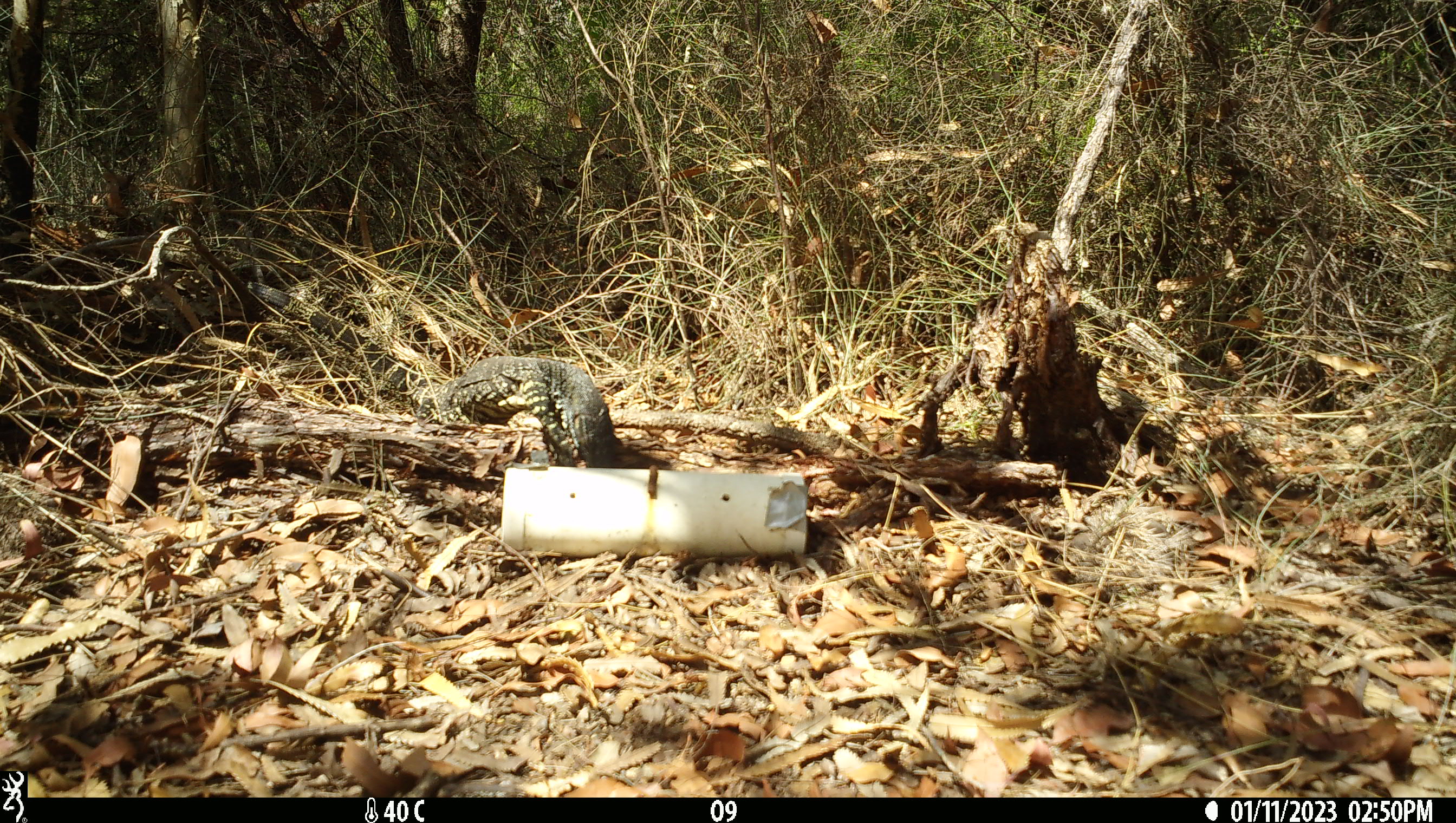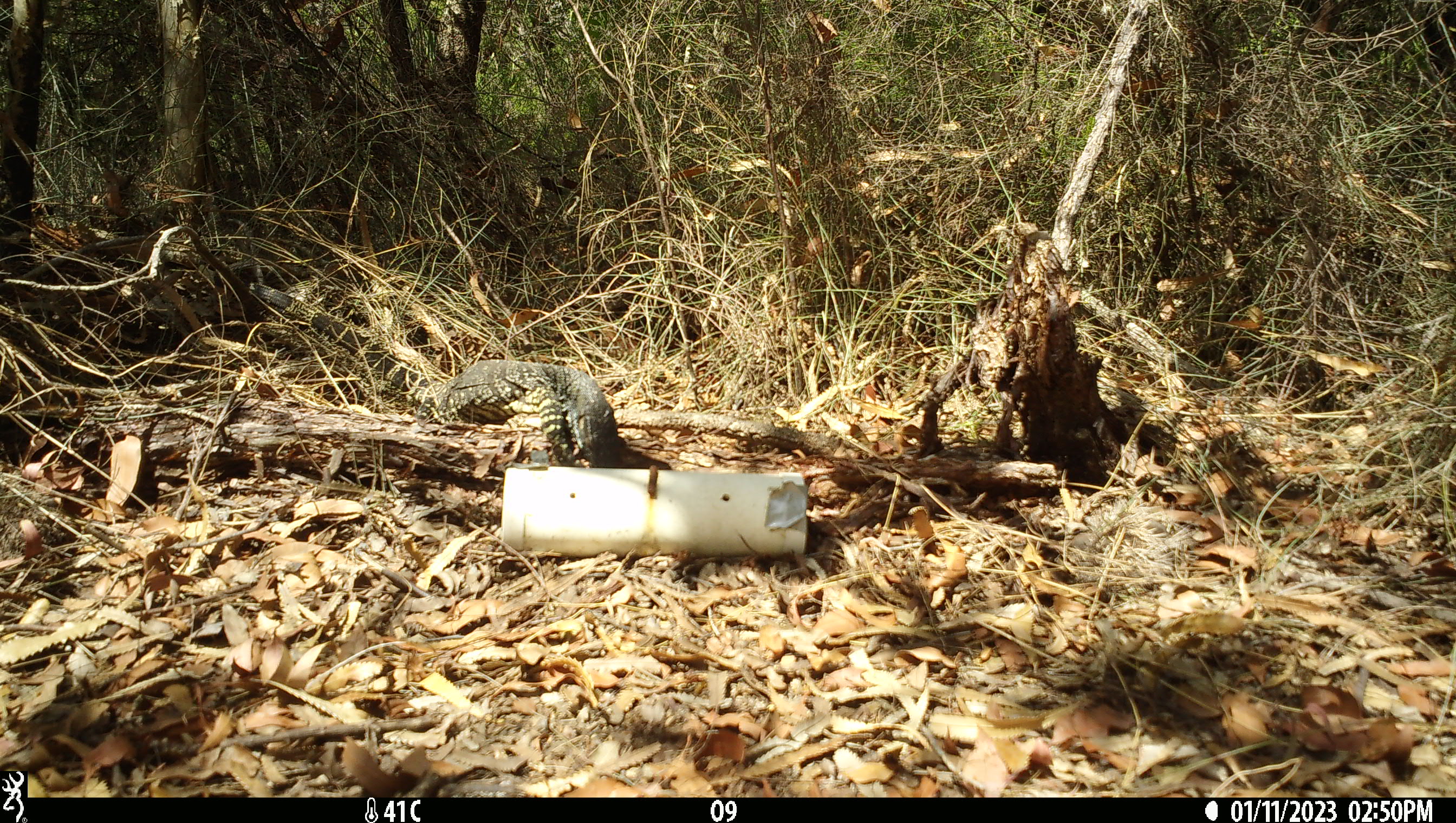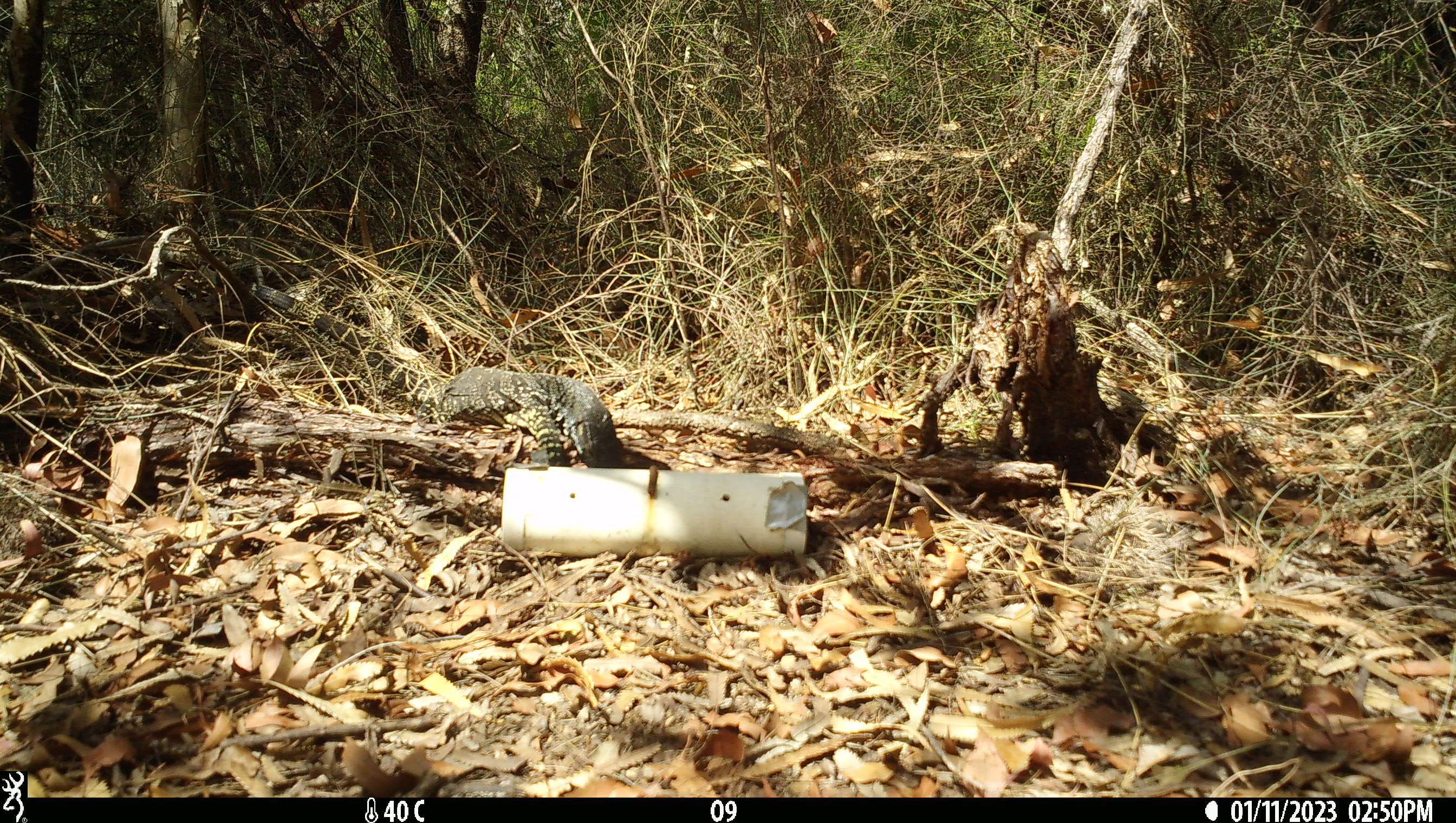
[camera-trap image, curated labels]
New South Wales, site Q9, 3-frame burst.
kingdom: Animalia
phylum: Chordata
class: Reptilia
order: Squamata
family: Varanidae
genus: Varanus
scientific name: Varanus varius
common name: lace monitor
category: goanna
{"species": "goanna (lace monitor) (Varanus varius)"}